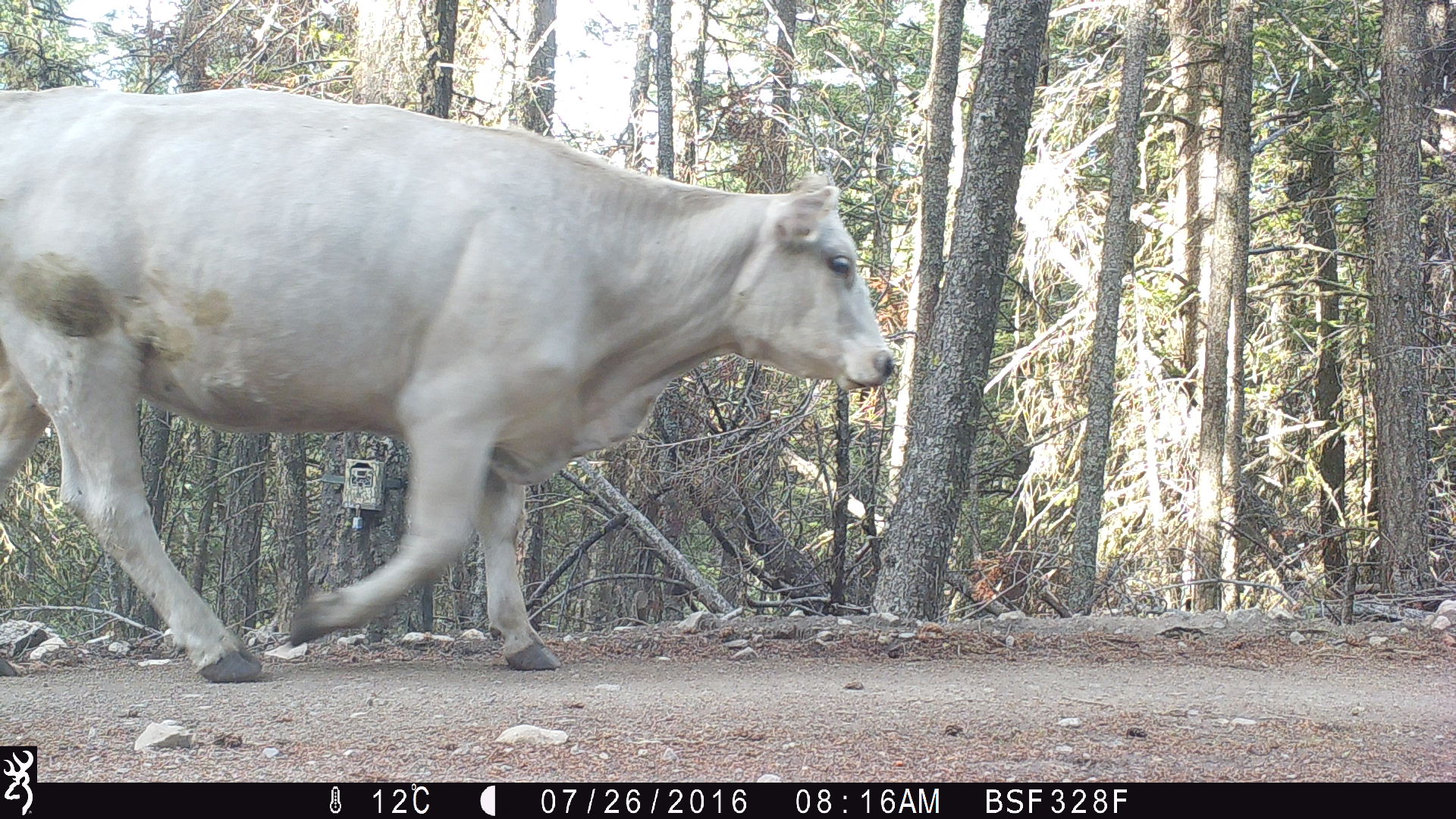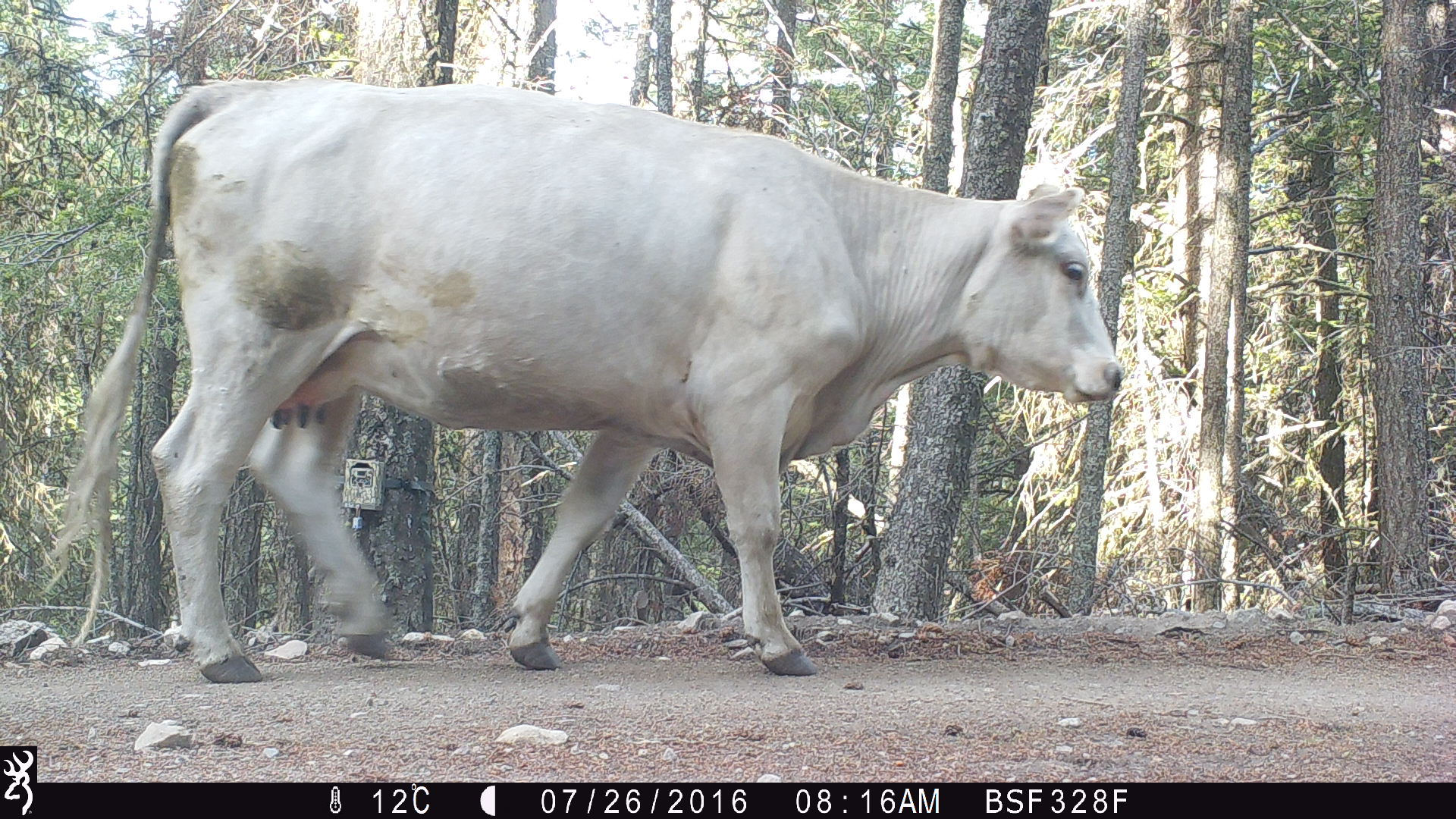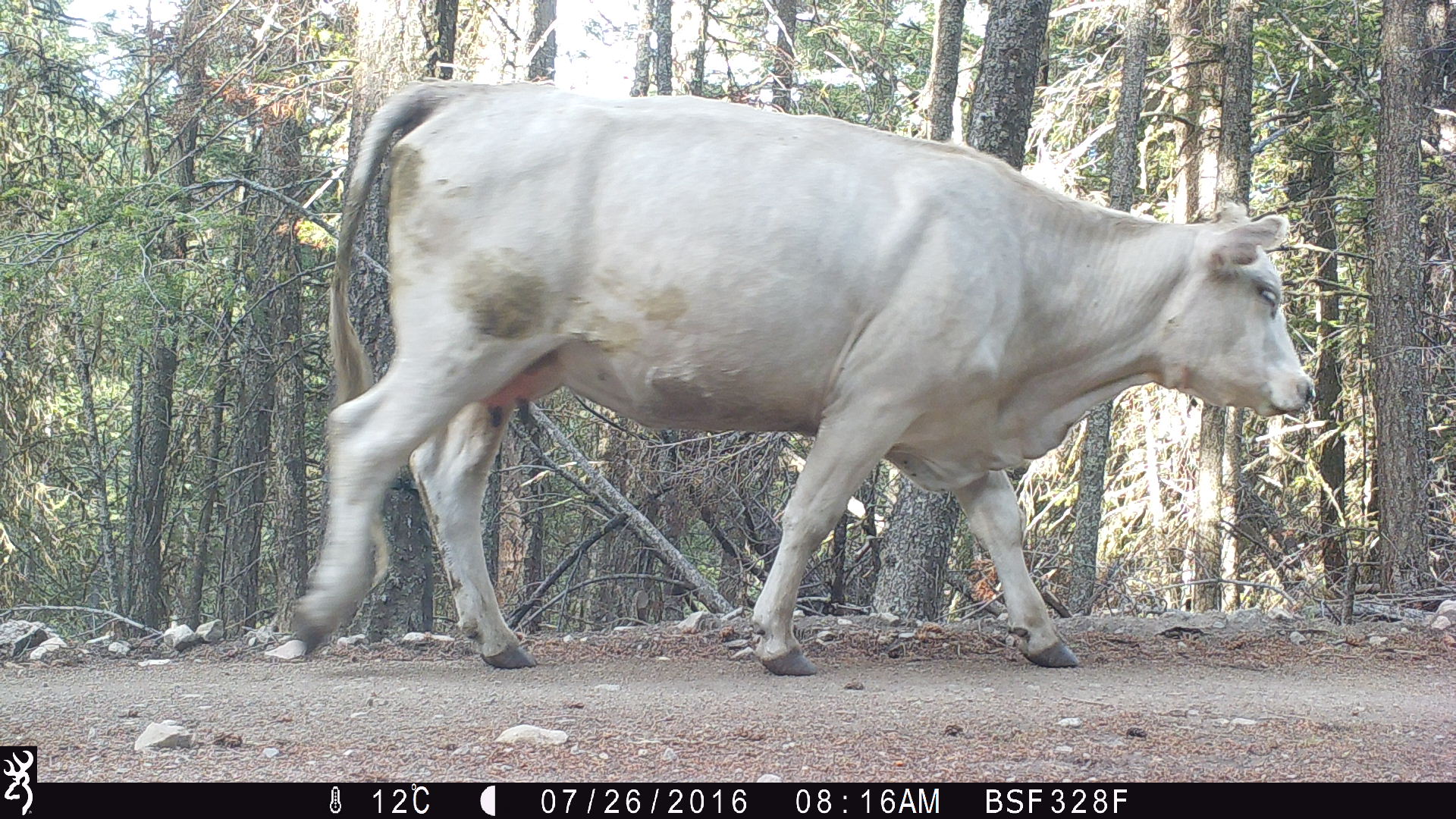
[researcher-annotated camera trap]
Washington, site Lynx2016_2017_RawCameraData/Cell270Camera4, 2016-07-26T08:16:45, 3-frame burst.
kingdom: Animalia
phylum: Chordata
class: Mammalia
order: Artiodactyla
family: Bovidae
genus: Bos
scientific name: Bos taurus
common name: domestic cattle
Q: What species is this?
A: Domestic cattle (Bos taurus).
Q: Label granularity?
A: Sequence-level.